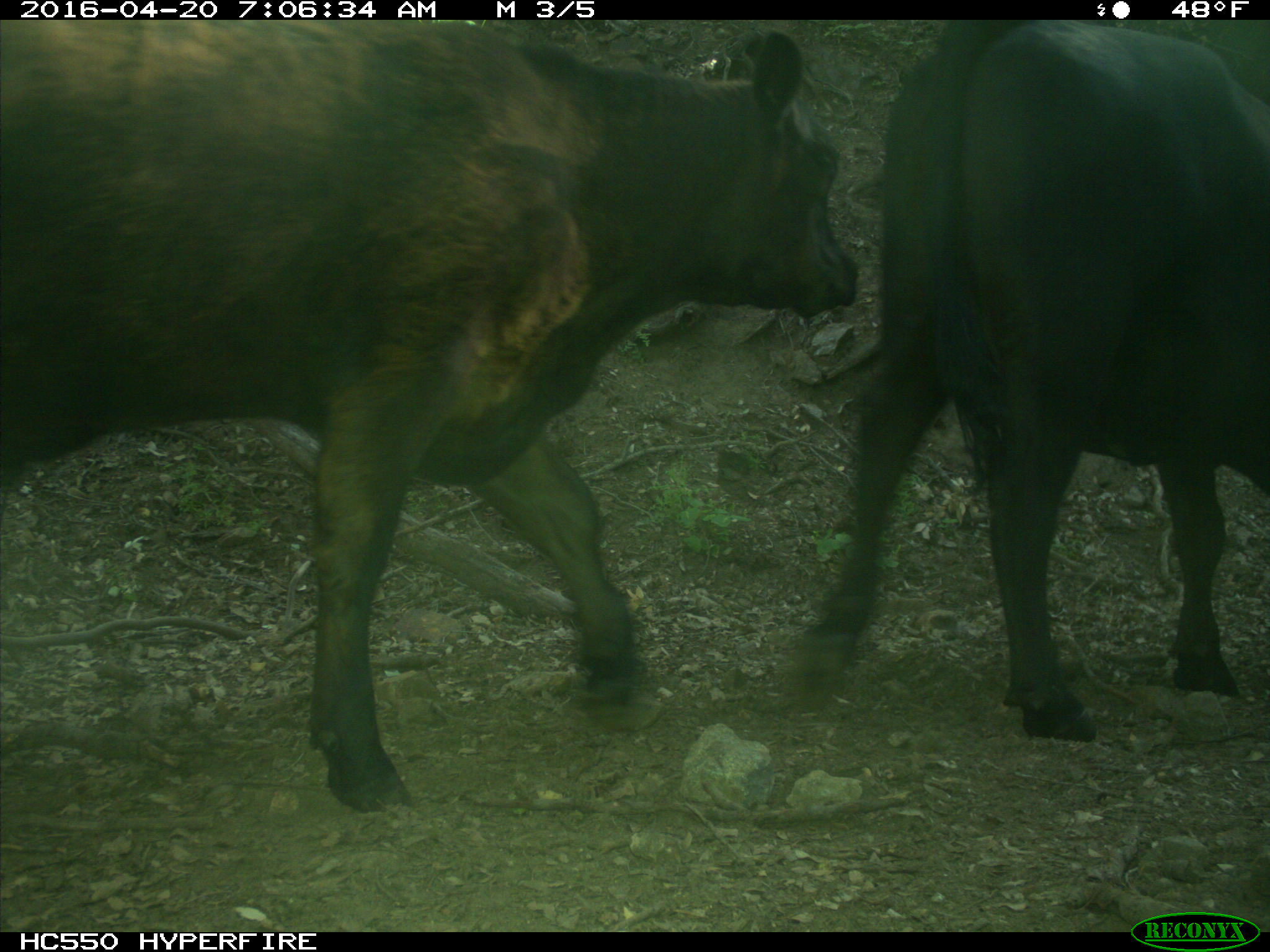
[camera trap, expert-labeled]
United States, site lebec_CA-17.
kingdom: Animalia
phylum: Chordata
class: Mammalia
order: Artiodactyla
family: Bovidae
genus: Bos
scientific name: Bos taurus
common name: domestic cow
Bos taurus (domestic cow).